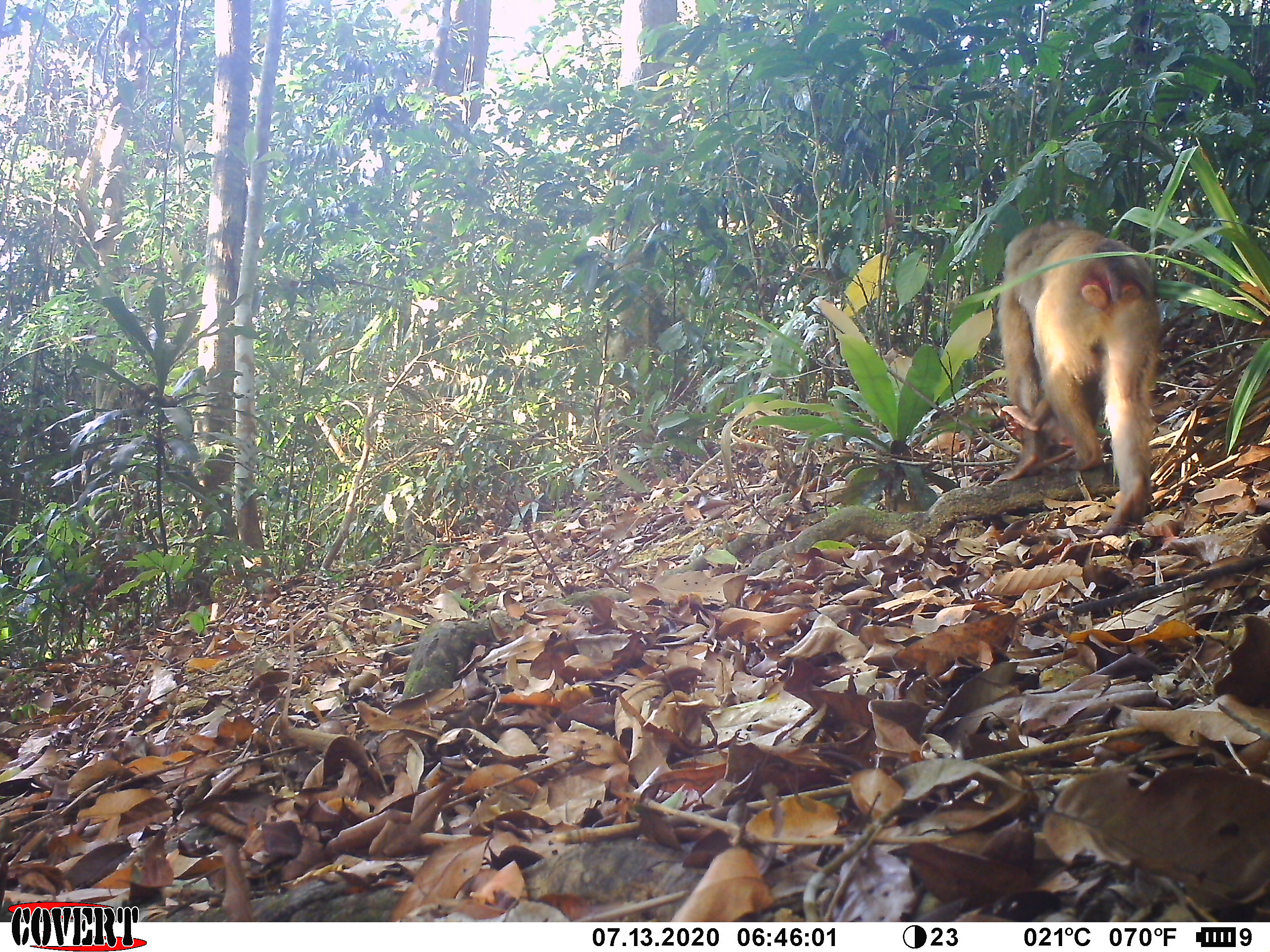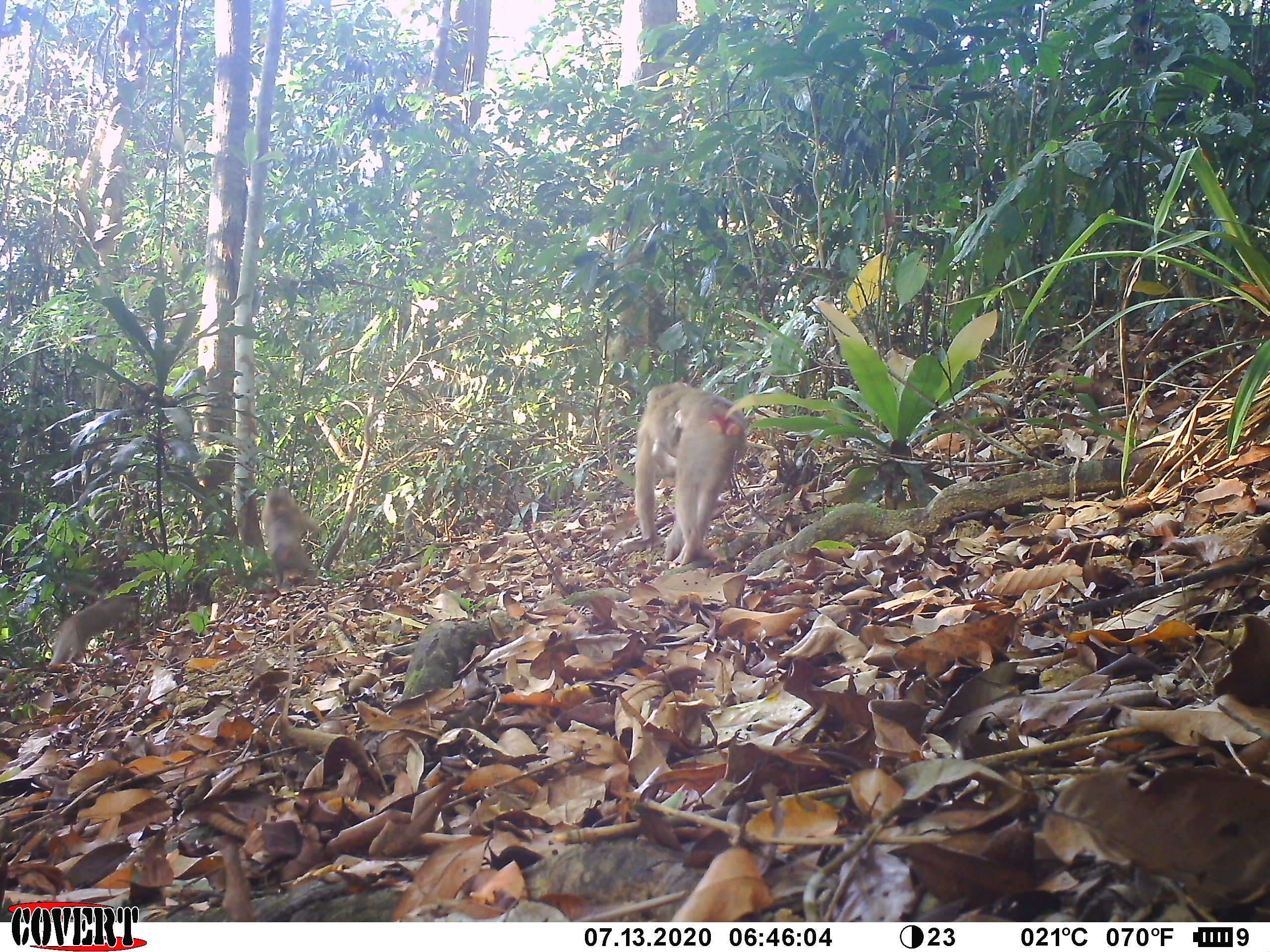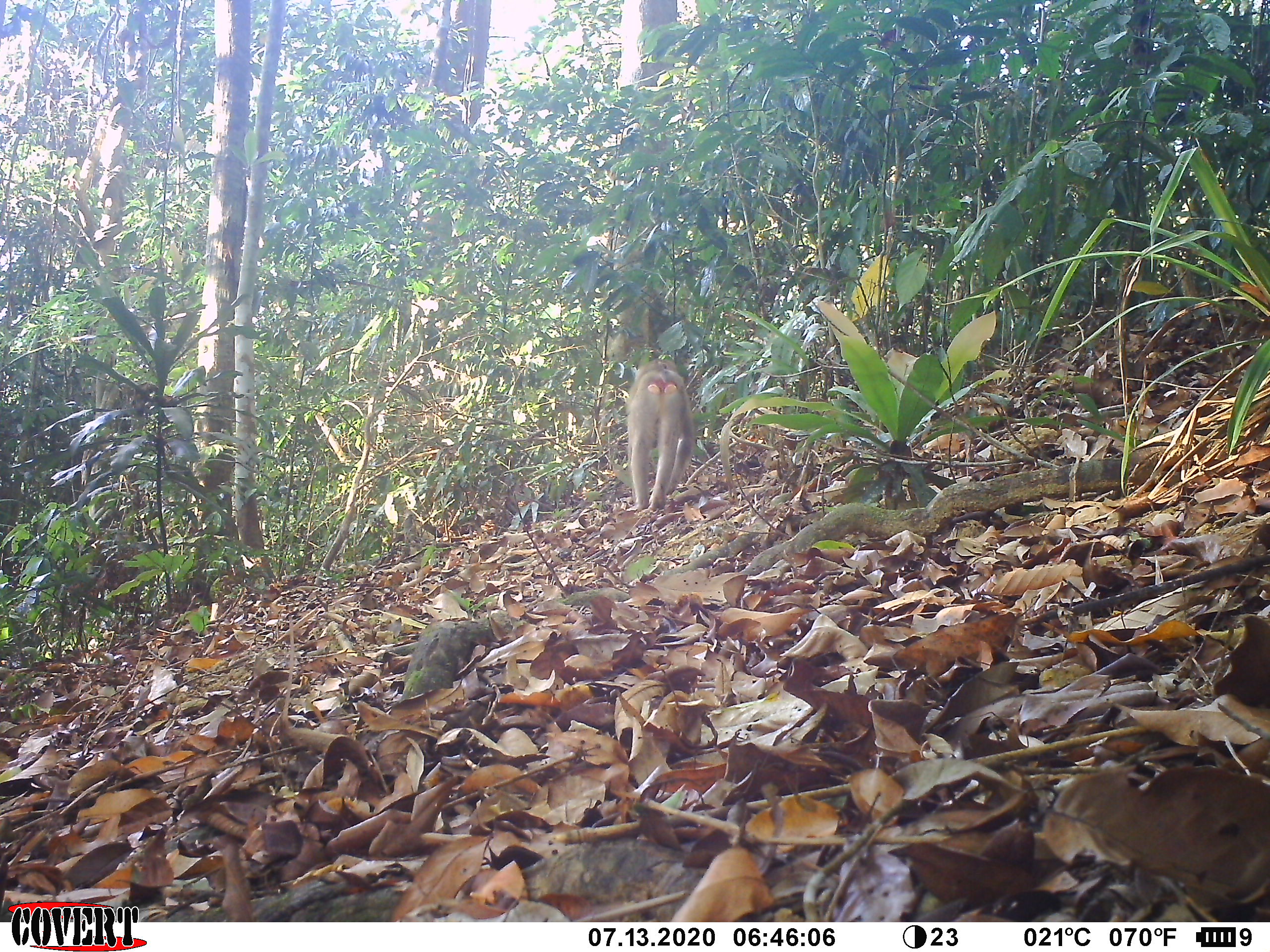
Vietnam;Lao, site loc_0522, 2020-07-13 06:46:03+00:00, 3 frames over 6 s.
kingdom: Animalia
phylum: Chordata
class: Mammalia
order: Primates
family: Cercopithecidae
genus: Macaca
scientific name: Macaca nemestrina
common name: pig-tailed macaque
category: pig tailed macaque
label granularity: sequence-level